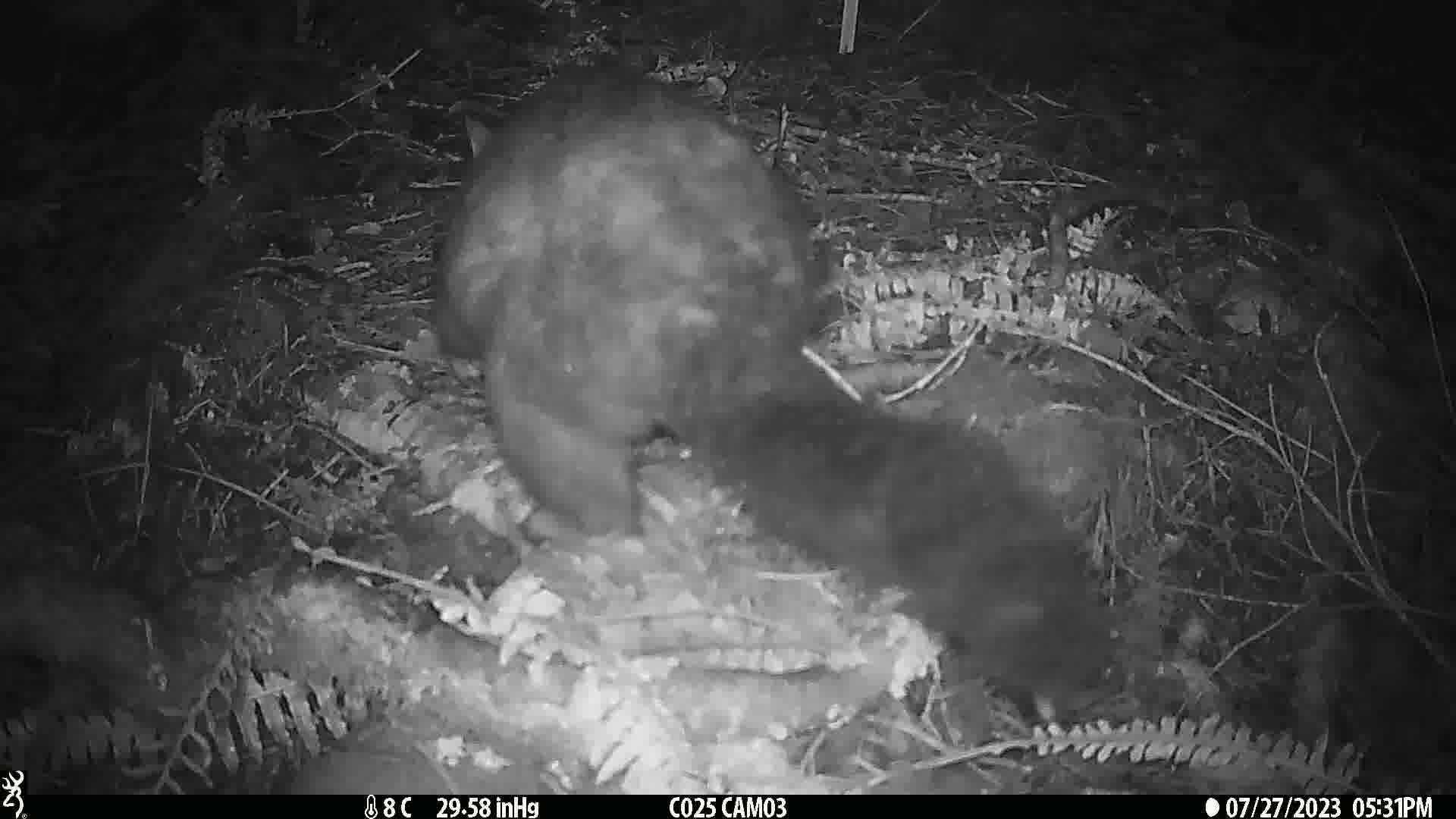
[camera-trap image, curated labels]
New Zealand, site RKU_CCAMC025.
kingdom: Animalia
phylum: Chordata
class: Mammalia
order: Diprotodontia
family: Phalangeridae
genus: Trichosurus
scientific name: Trichosurus vulpecula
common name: common brushtail possum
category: possum